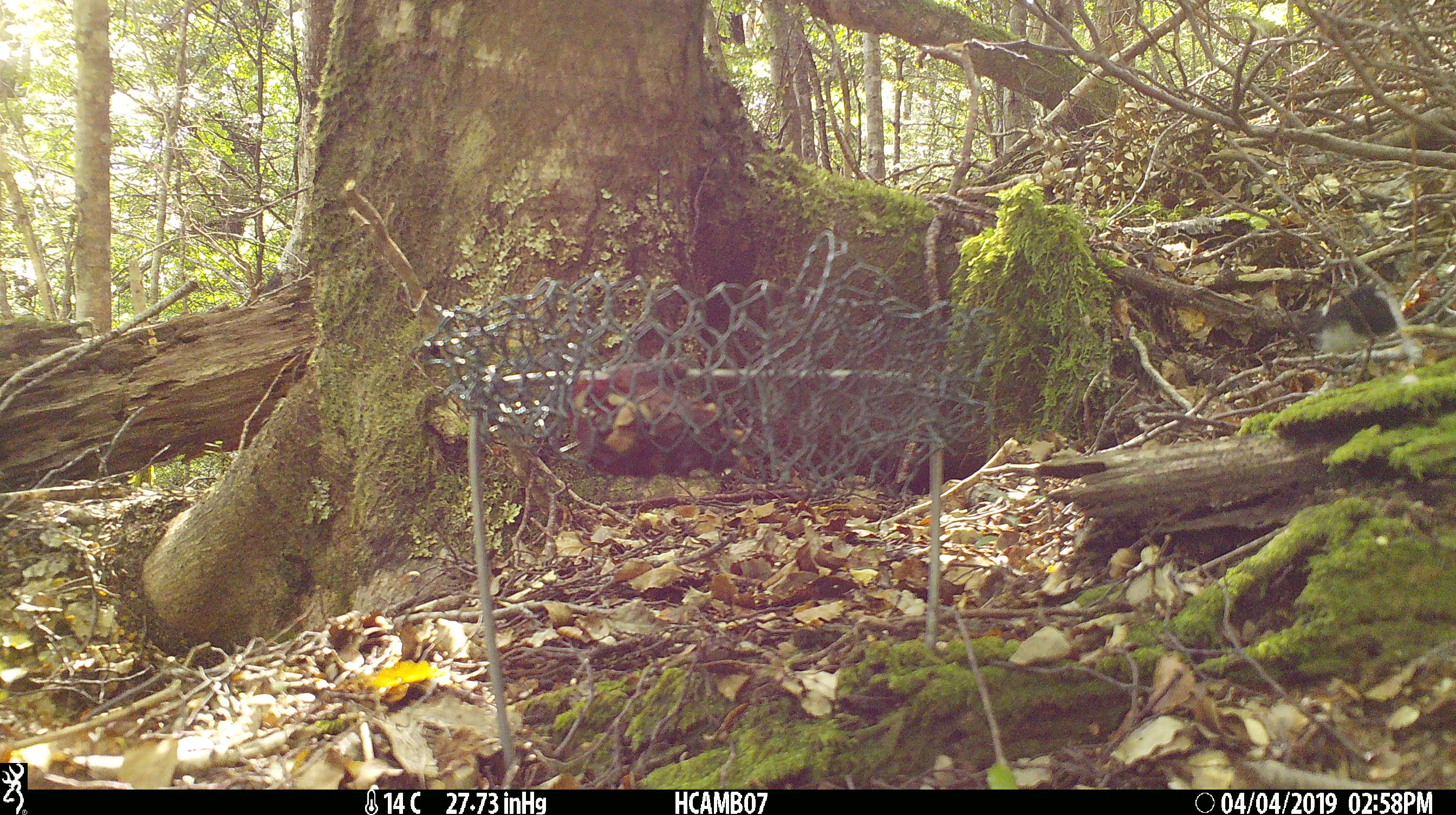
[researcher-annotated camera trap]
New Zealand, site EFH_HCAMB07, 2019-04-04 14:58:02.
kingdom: Animalia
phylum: Chordata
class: Aves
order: Passeriformes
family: Petroicidae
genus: Petroica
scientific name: Petroica macrocephala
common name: tomtit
Tomtit (Petroica macrocephala).